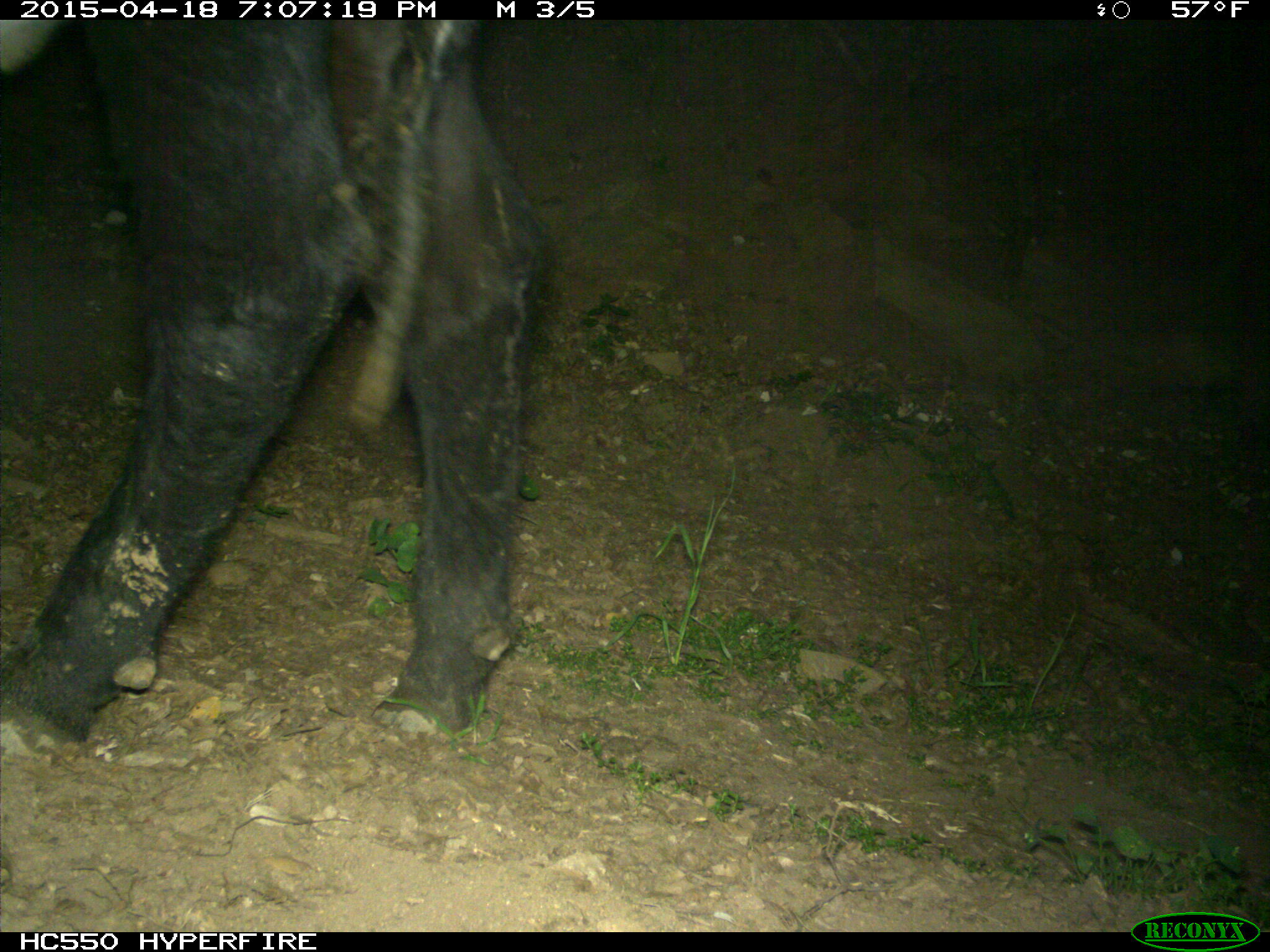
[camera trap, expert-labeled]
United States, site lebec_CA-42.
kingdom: Animalia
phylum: Chordata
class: Mammalia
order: Artiodactyla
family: Bovidae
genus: Bos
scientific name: Bos taurus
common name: domestic cow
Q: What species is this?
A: Bos taurus (domestic cow).